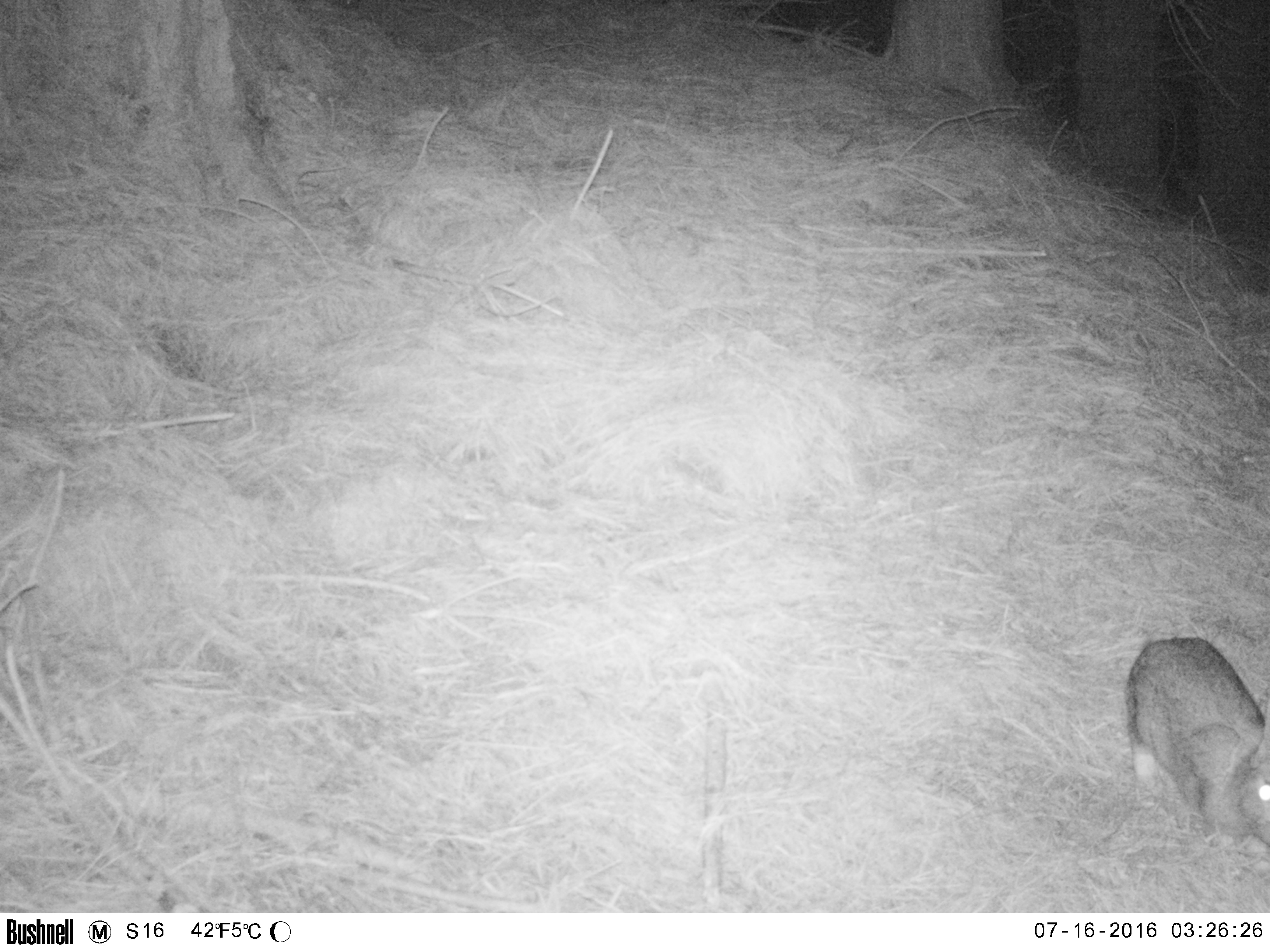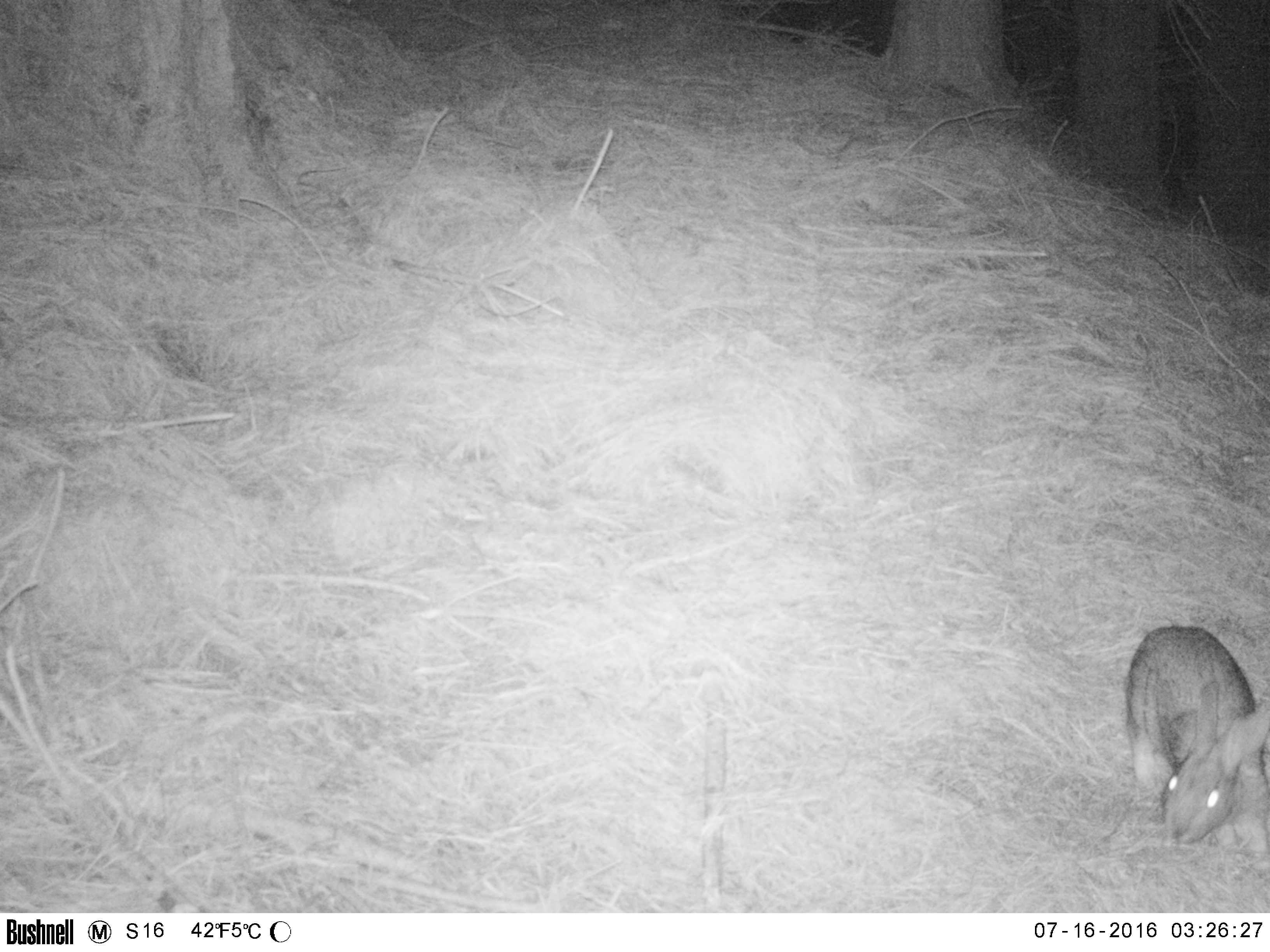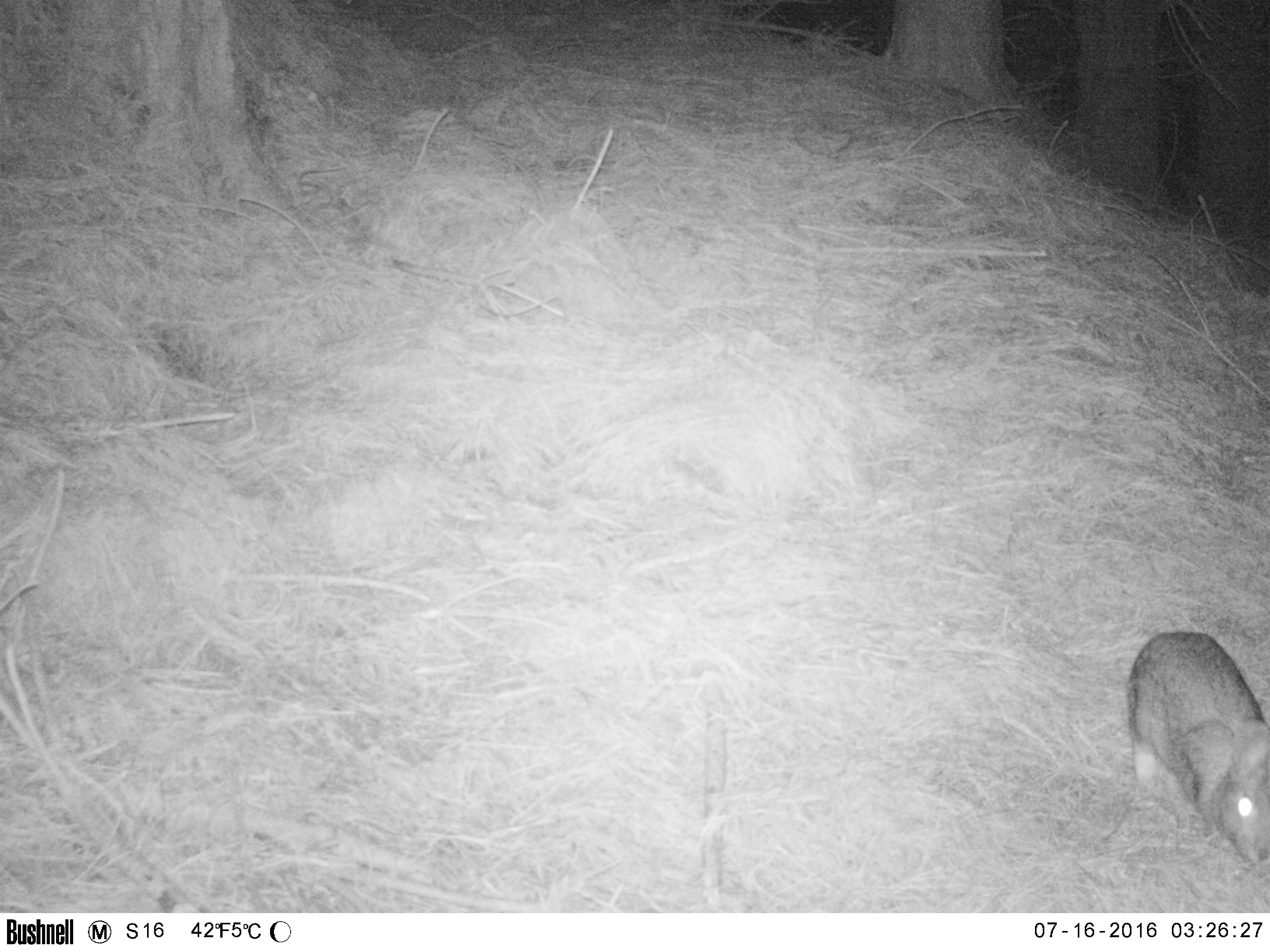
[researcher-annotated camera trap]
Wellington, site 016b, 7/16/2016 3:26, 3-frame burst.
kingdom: Animalia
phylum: Chordata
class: Mammalia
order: Lagomorpha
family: Leporidae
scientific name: Leporidae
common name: rabbit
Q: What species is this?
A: Rabbit (Leporidae).